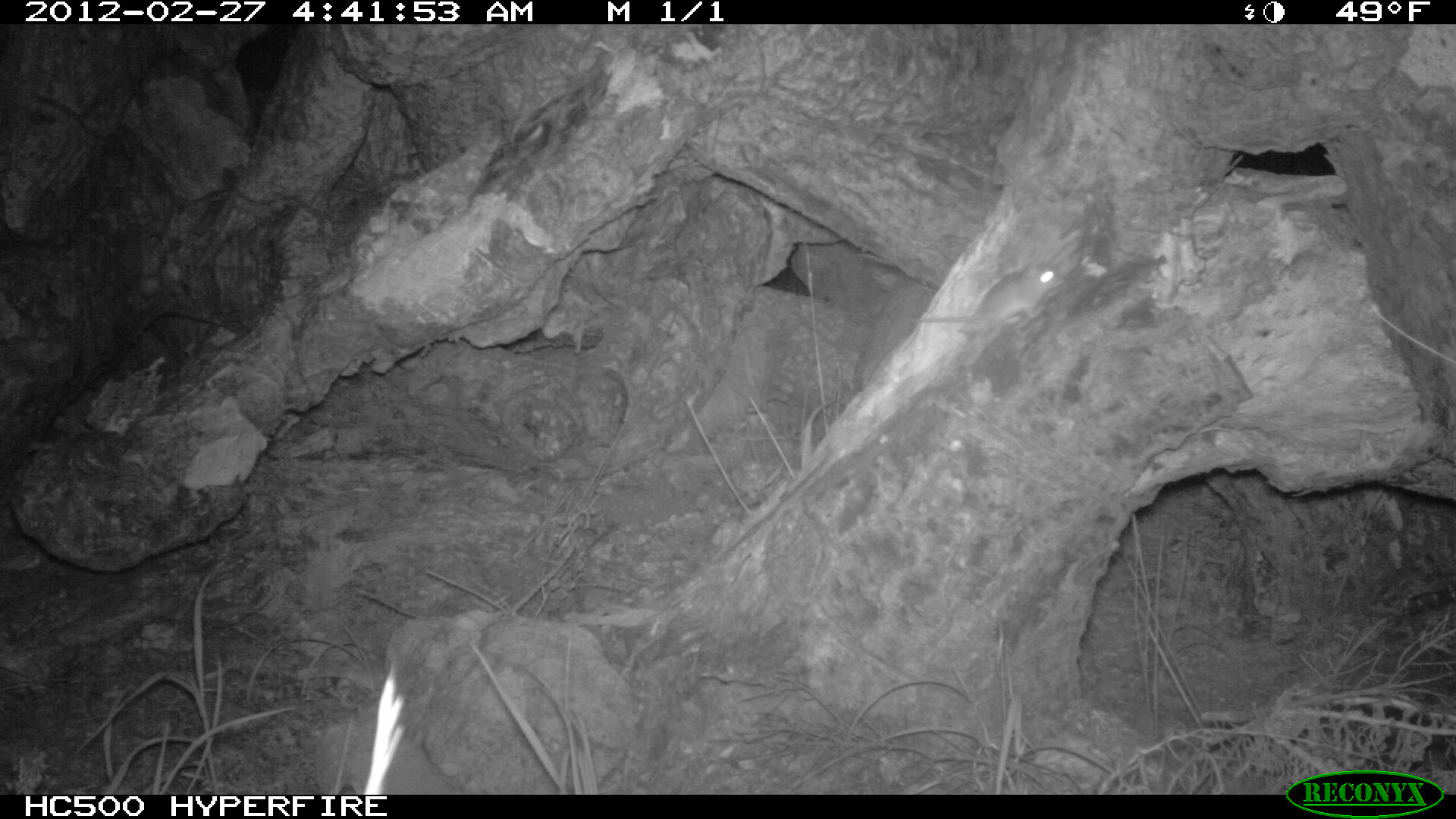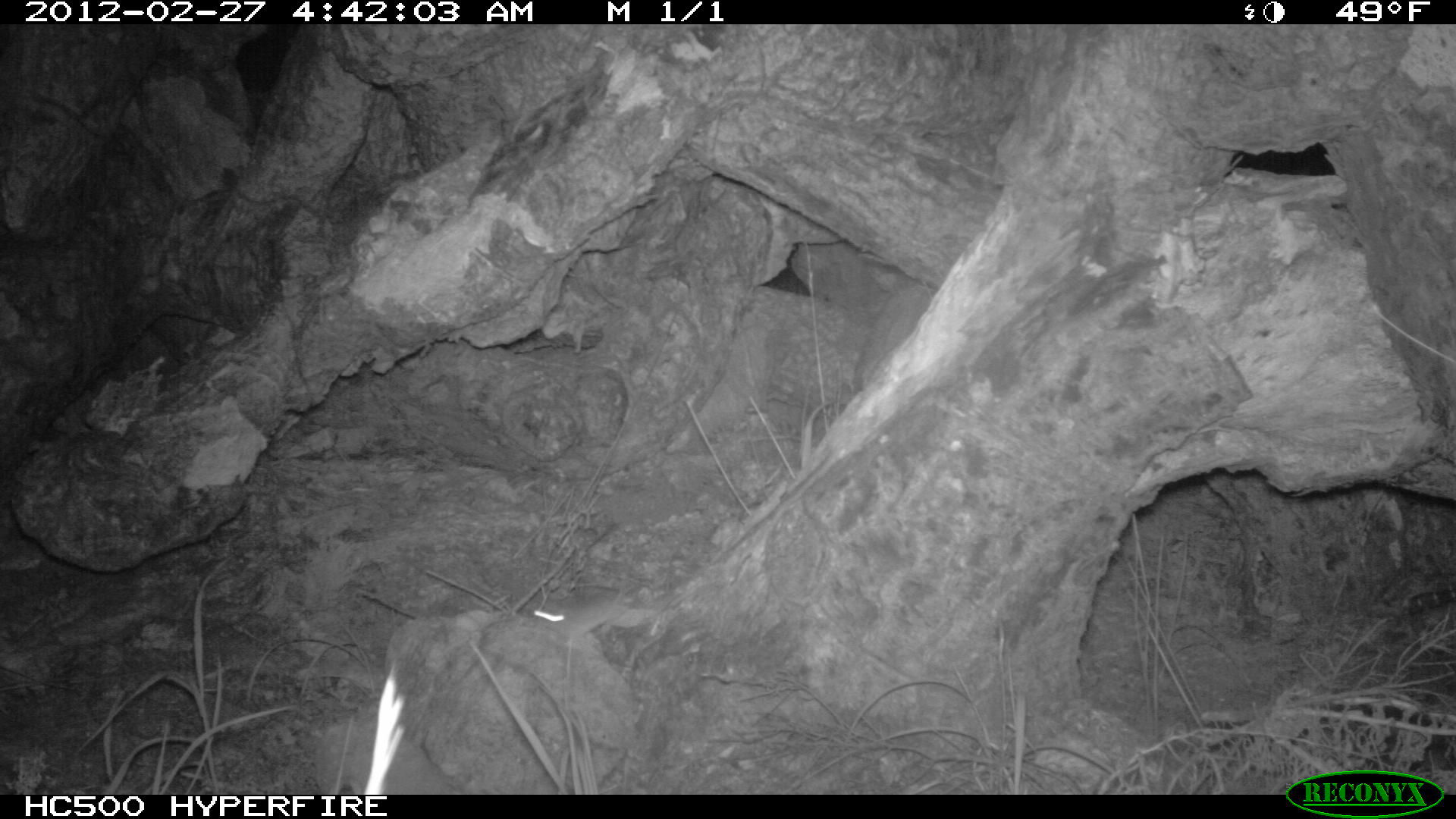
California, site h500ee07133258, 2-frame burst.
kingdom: Animalia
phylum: Chordata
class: Mammalia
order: Rodentia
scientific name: Rodentia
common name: rodent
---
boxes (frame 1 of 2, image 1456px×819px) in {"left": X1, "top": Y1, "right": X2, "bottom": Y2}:
rodent: {"left": 902, "top": 258, "right": 1066, "bottom": 340}